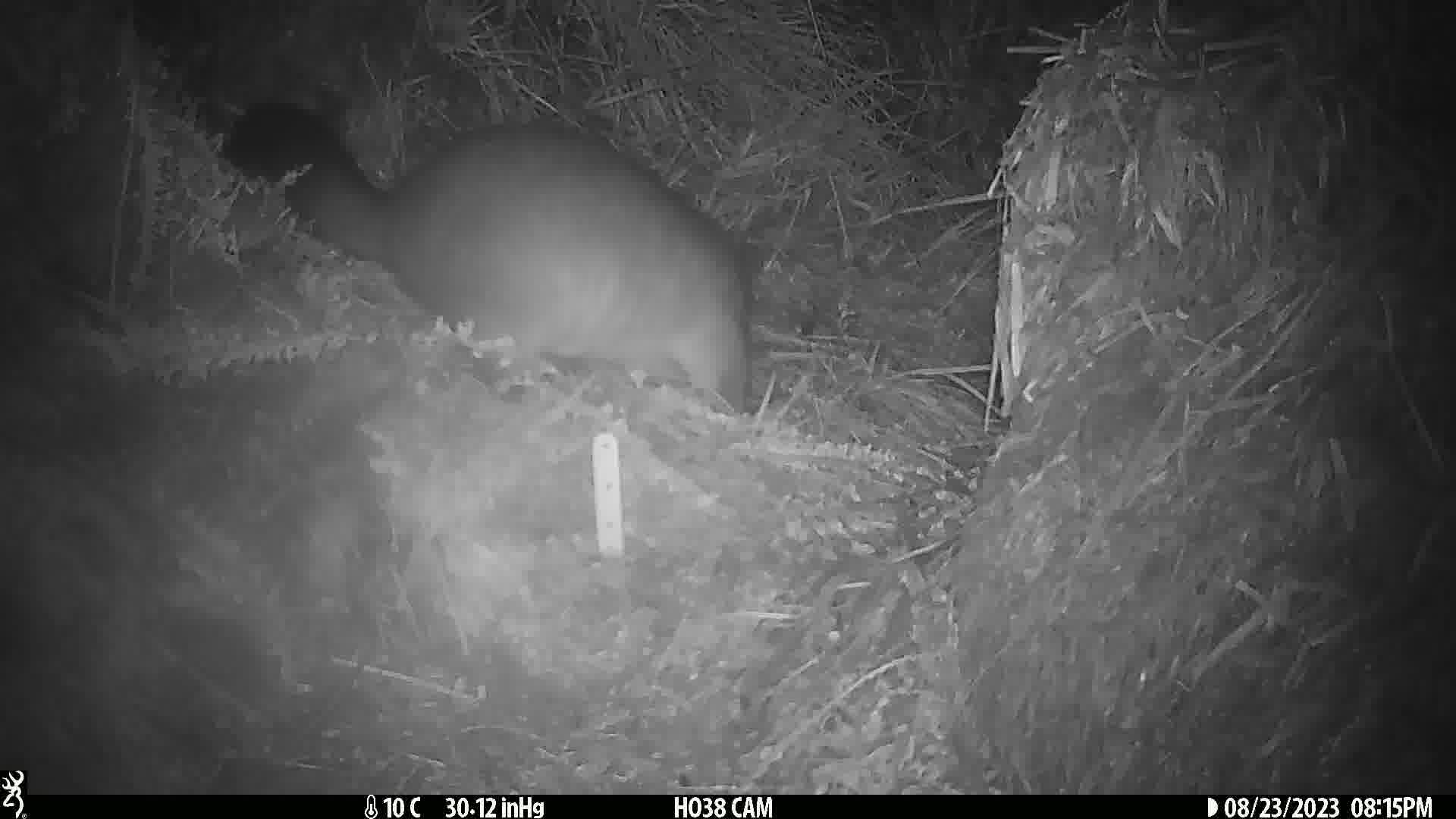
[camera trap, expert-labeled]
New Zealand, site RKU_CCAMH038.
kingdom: Animalia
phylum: Chordata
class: Mammalia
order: Diprotodontia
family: Phalangeridae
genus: Trichosurus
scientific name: Trichosurus vulpecula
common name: common brushtail possum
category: possum